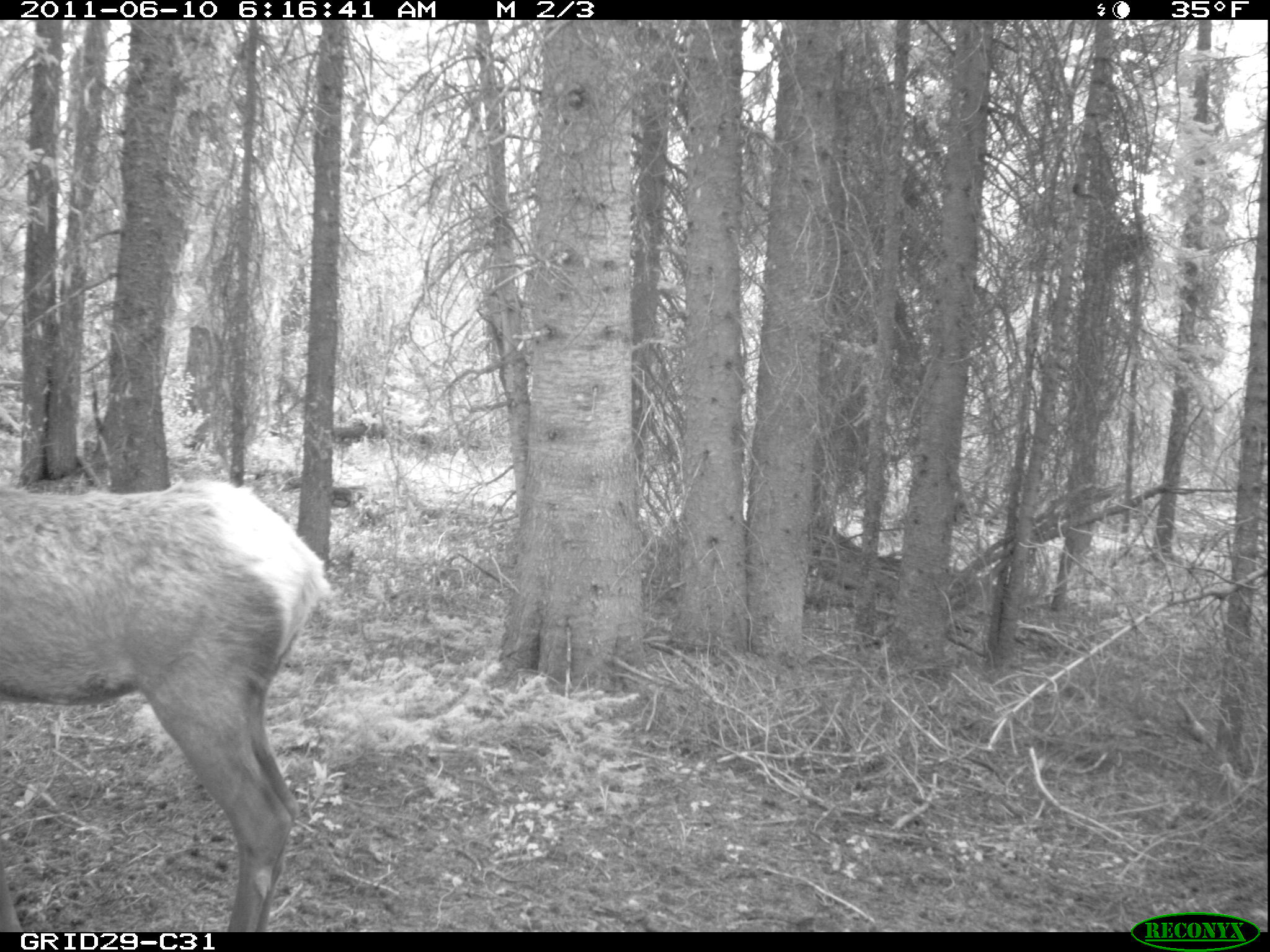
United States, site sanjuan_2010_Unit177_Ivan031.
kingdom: Animalia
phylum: Chordata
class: Mammalia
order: Artiodactyla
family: Cervidae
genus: Cervus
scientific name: Cervus elaphus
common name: red deer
Cervus elaphus (red deer).